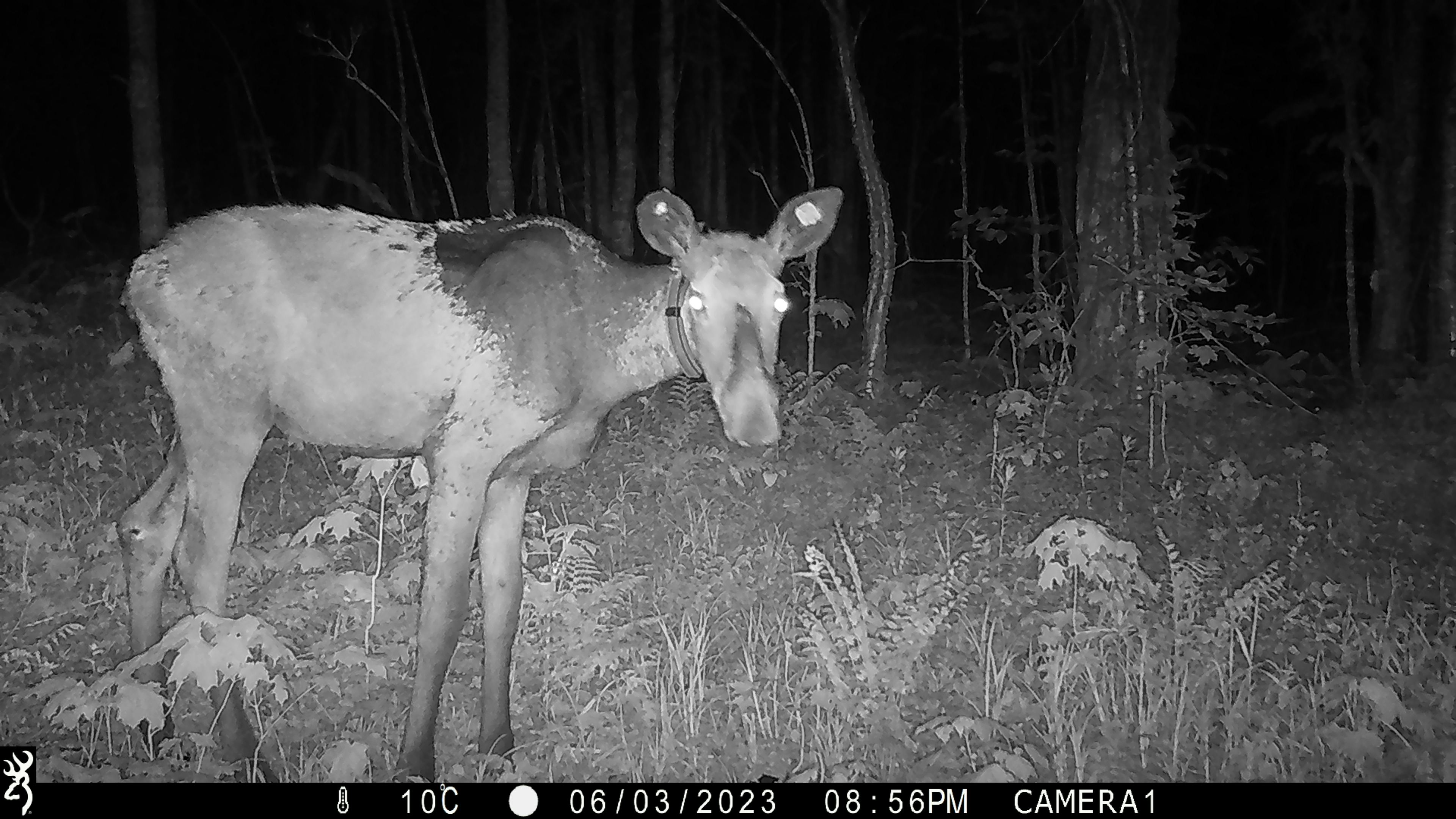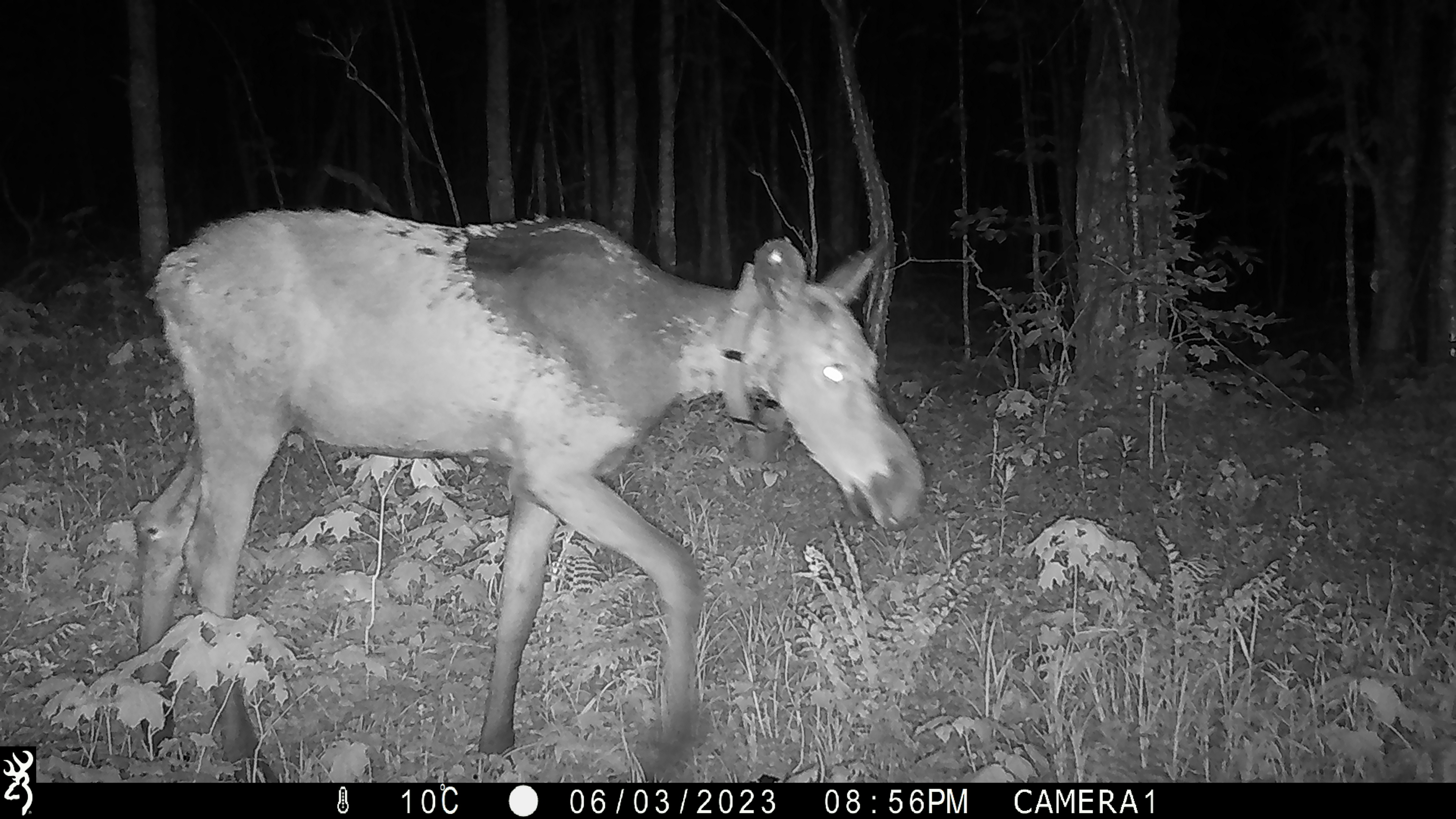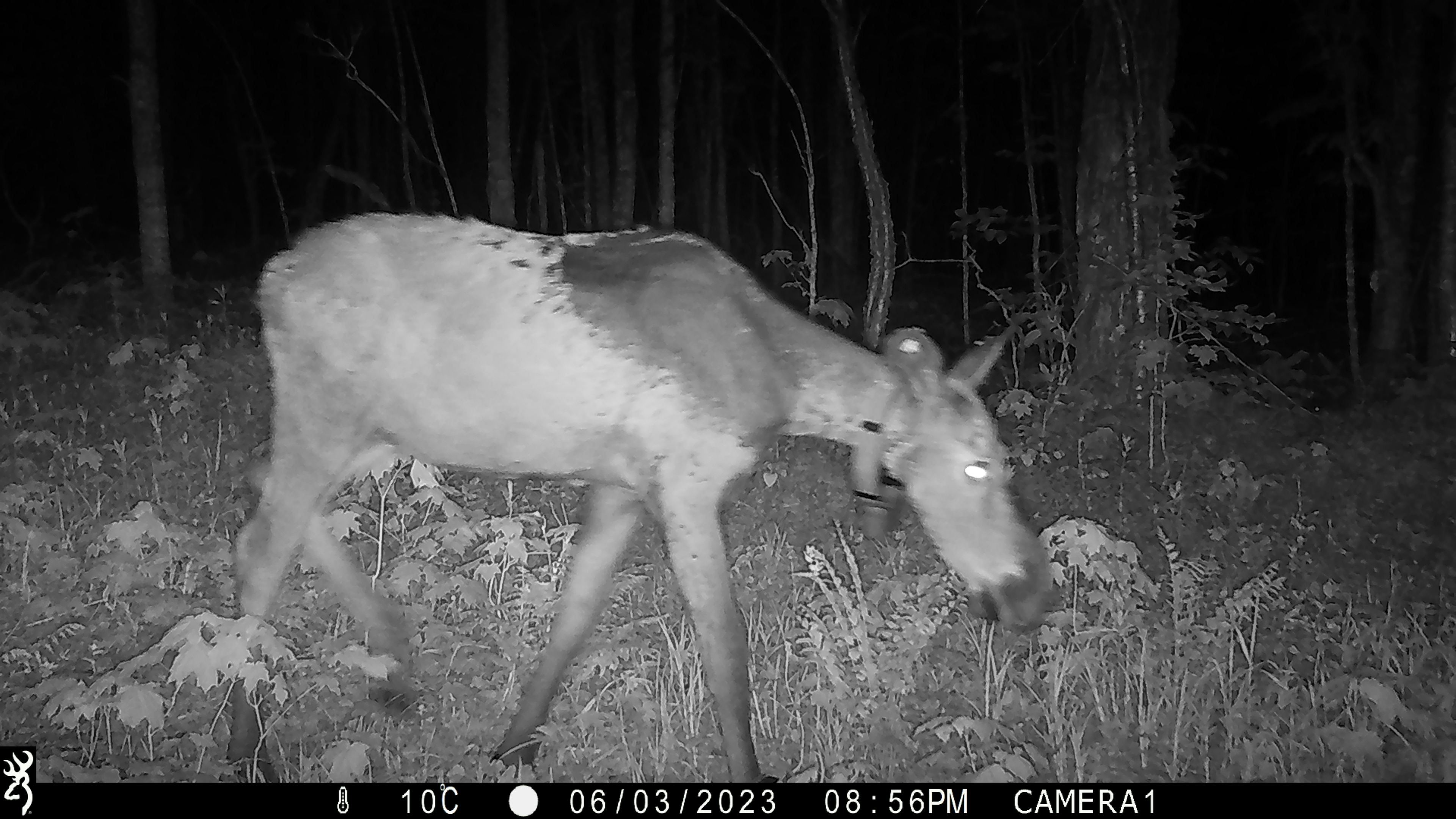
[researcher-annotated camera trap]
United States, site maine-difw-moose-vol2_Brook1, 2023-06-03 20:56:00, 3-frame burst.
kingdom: Animalia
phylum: Chordata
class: Mammalia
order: Artiodactyla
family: Cervidae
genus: Alces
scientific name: Alces alces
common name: moose